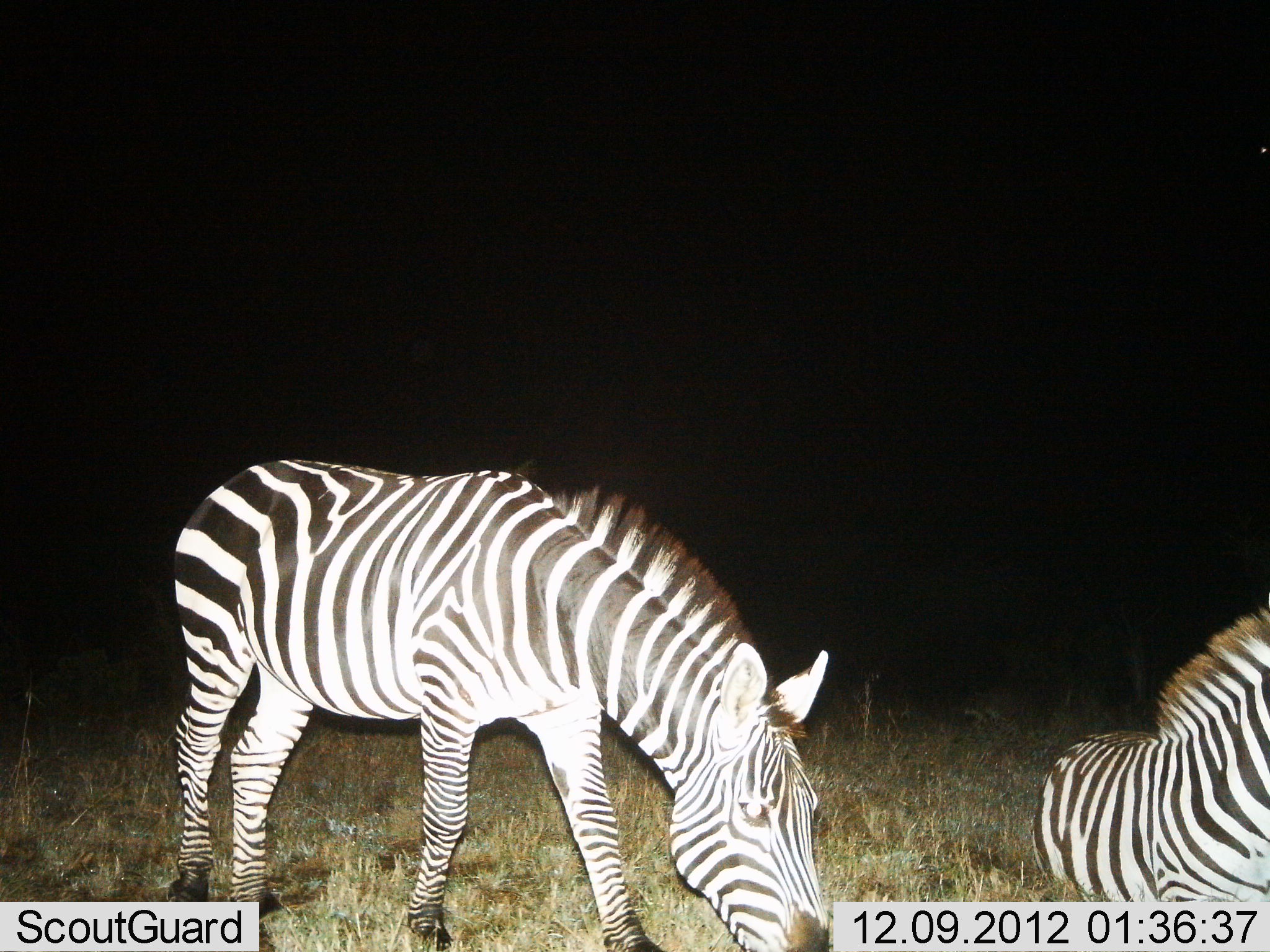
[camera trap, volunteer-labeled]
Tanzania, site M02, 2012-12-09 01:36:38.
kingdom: Animalia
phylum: Chordata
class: Mammalia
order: Perissodactyla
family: Equidae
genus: Equus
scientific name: Equus quagga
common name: plains zebra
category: zebra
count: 2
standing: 24%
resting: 62%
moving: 5%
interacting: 3%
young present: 0%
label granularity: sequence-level